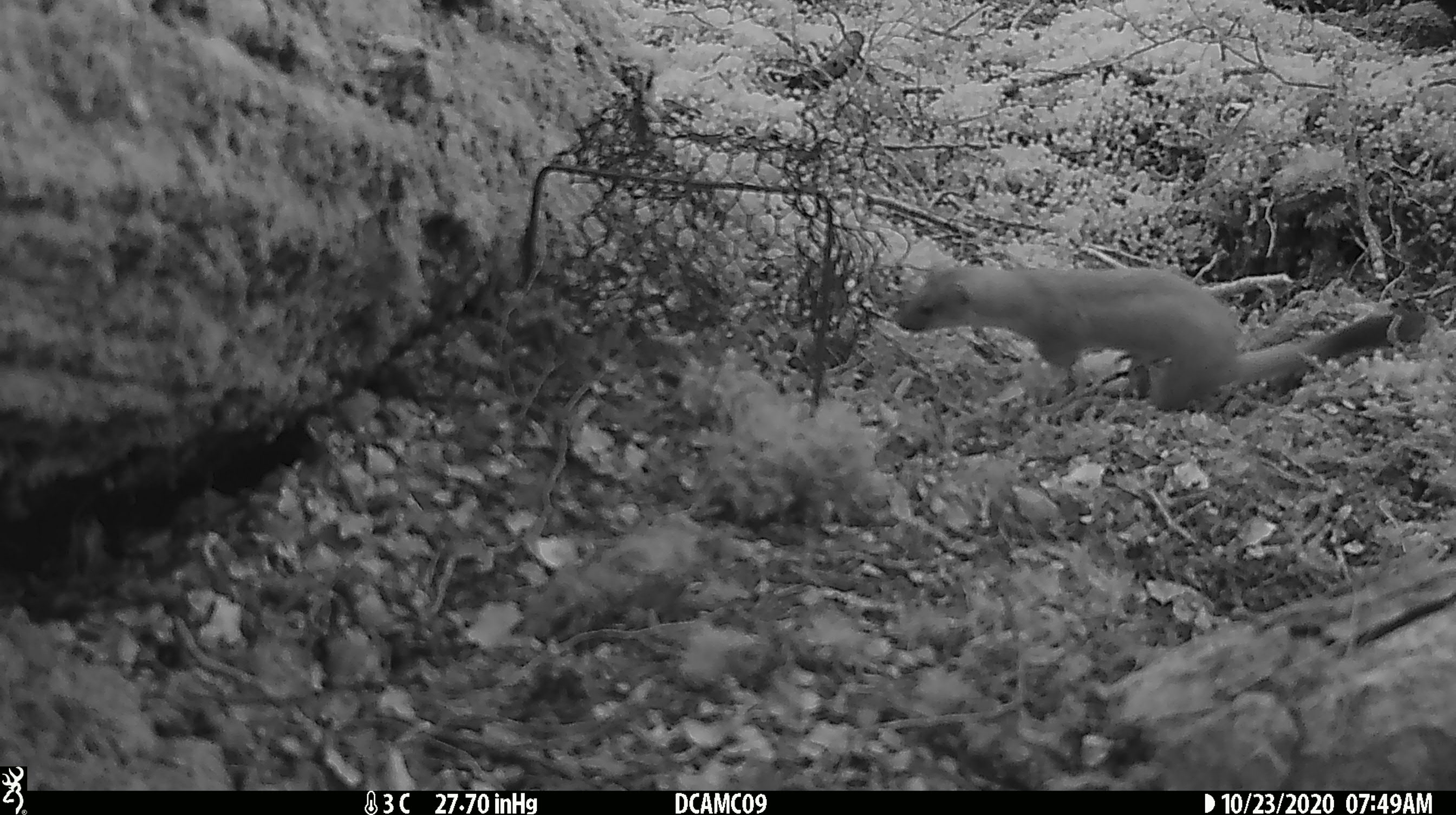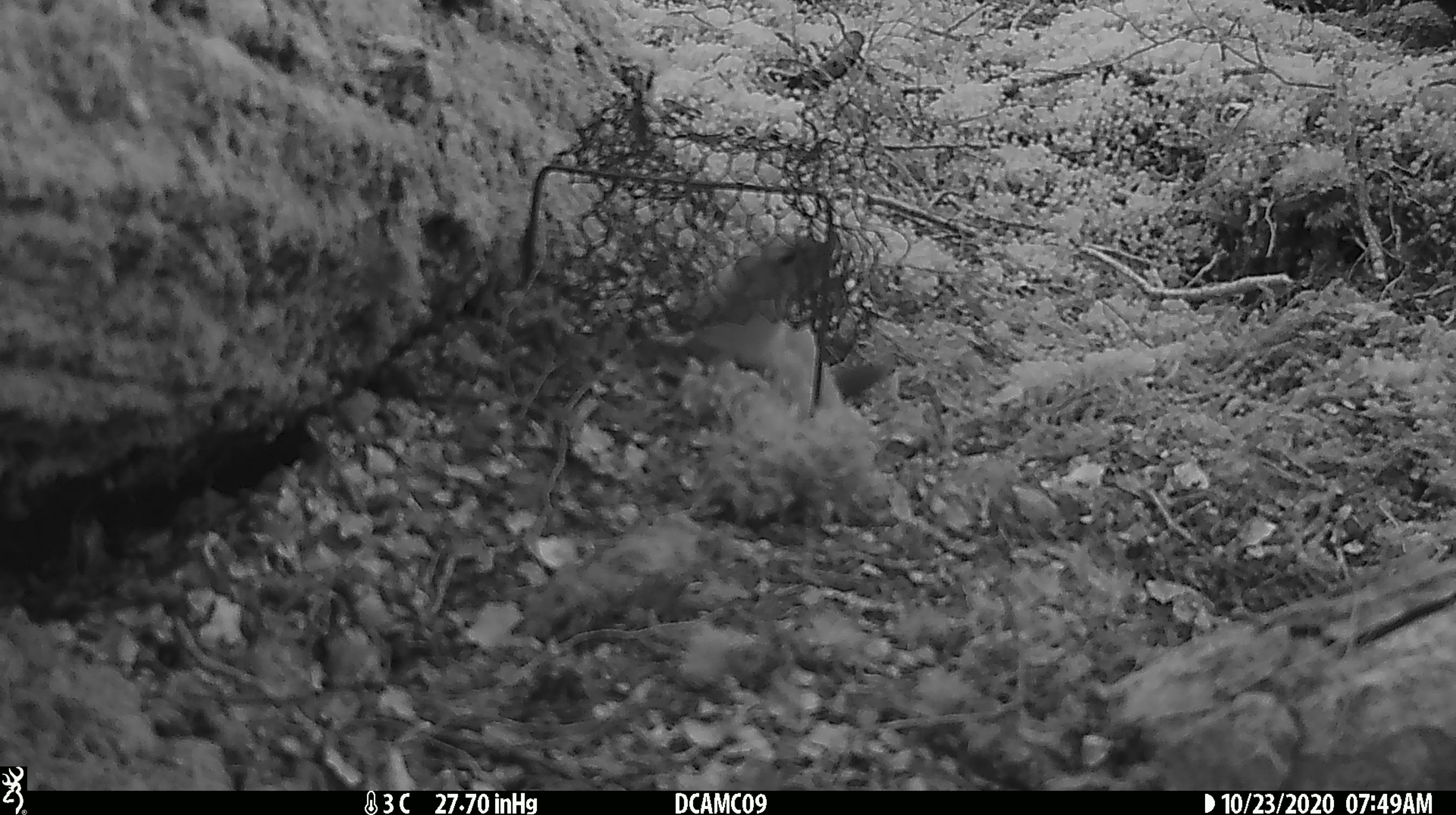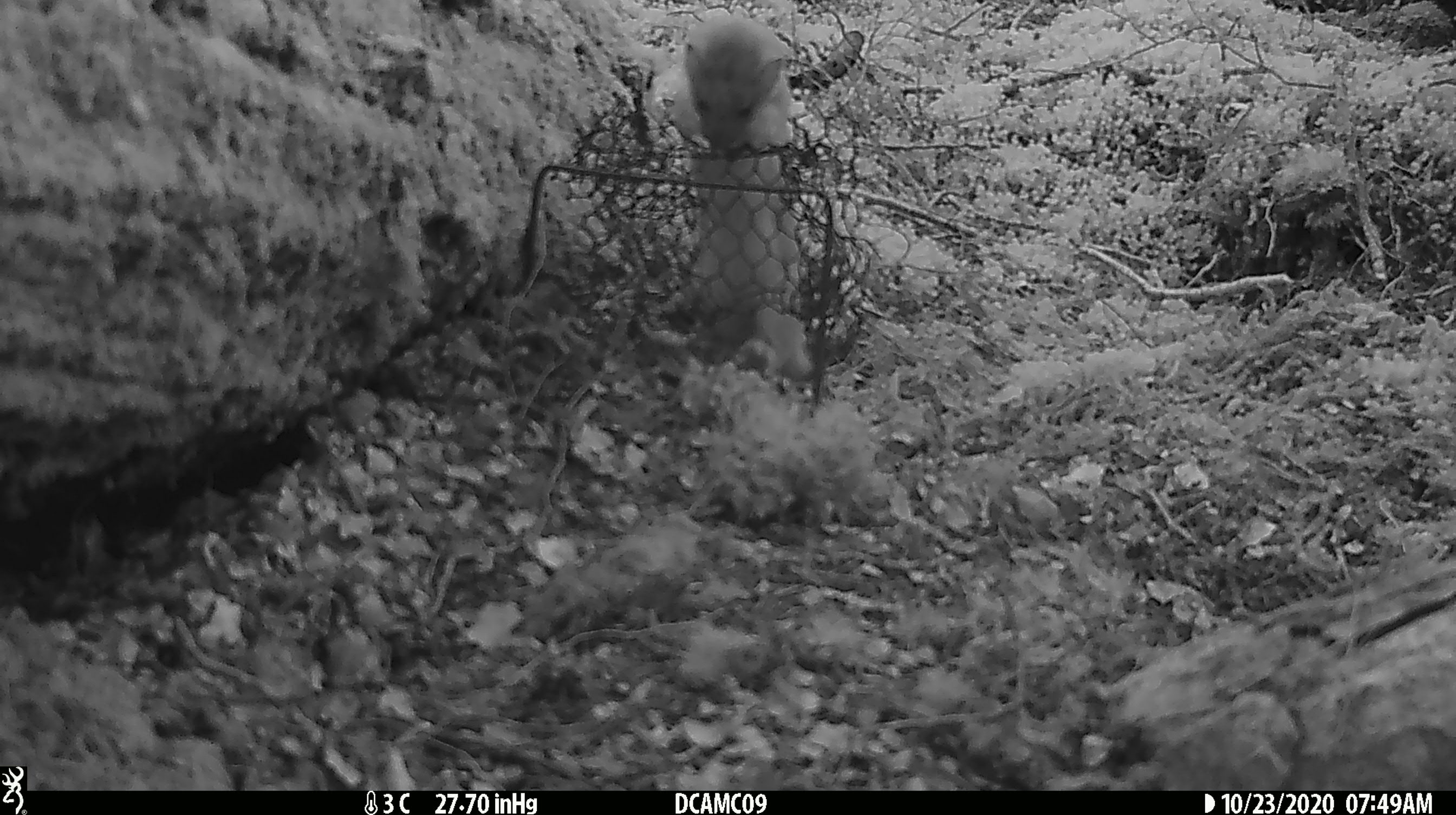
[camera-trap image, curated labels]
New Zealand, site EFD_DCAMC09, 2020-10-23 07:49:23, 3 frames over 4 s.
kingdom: Animalia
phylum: Chordata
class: Mammalia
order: Carnivora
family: Mustelidae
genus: Mustela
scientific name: Mustela erminea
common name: stoat